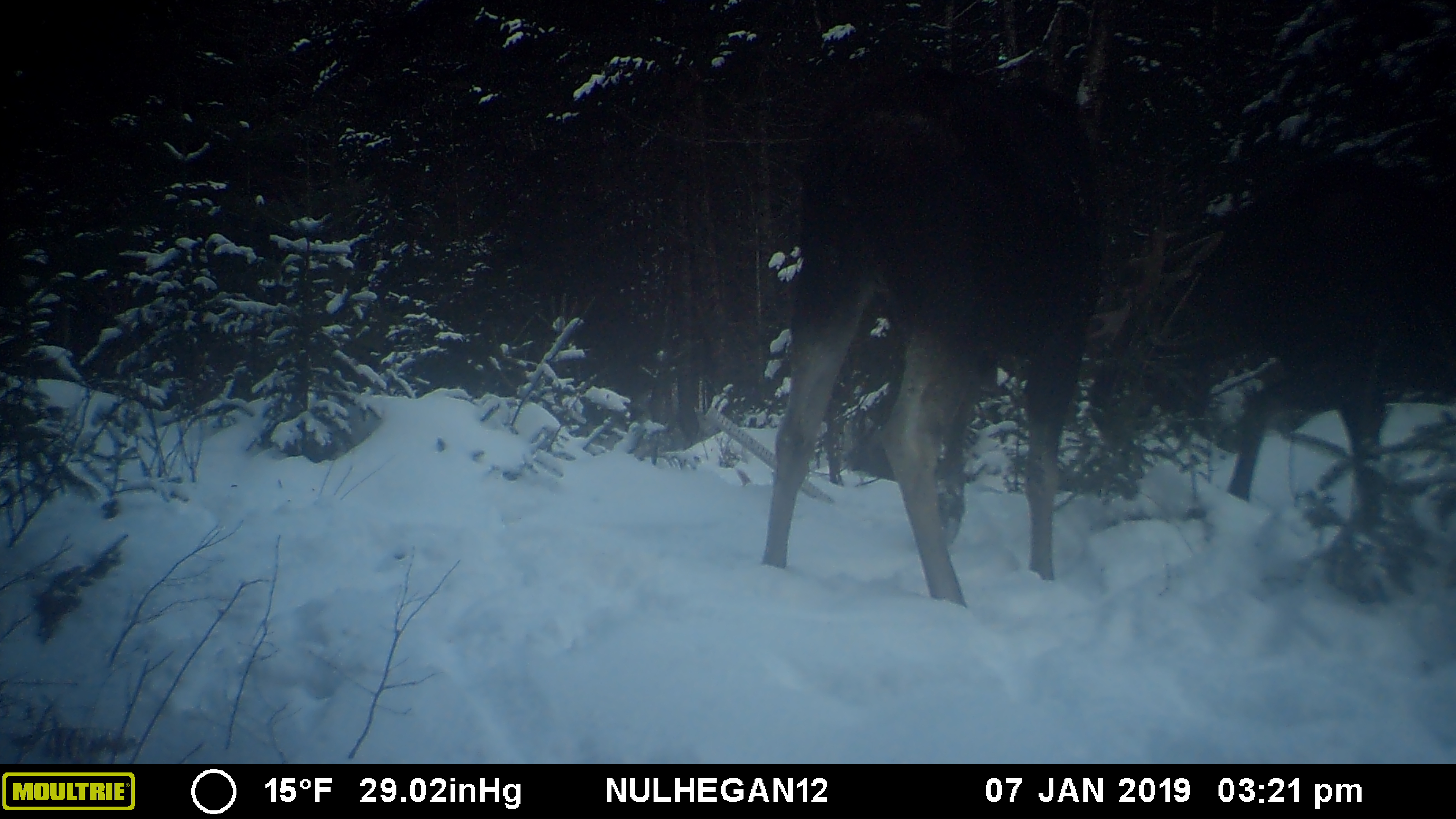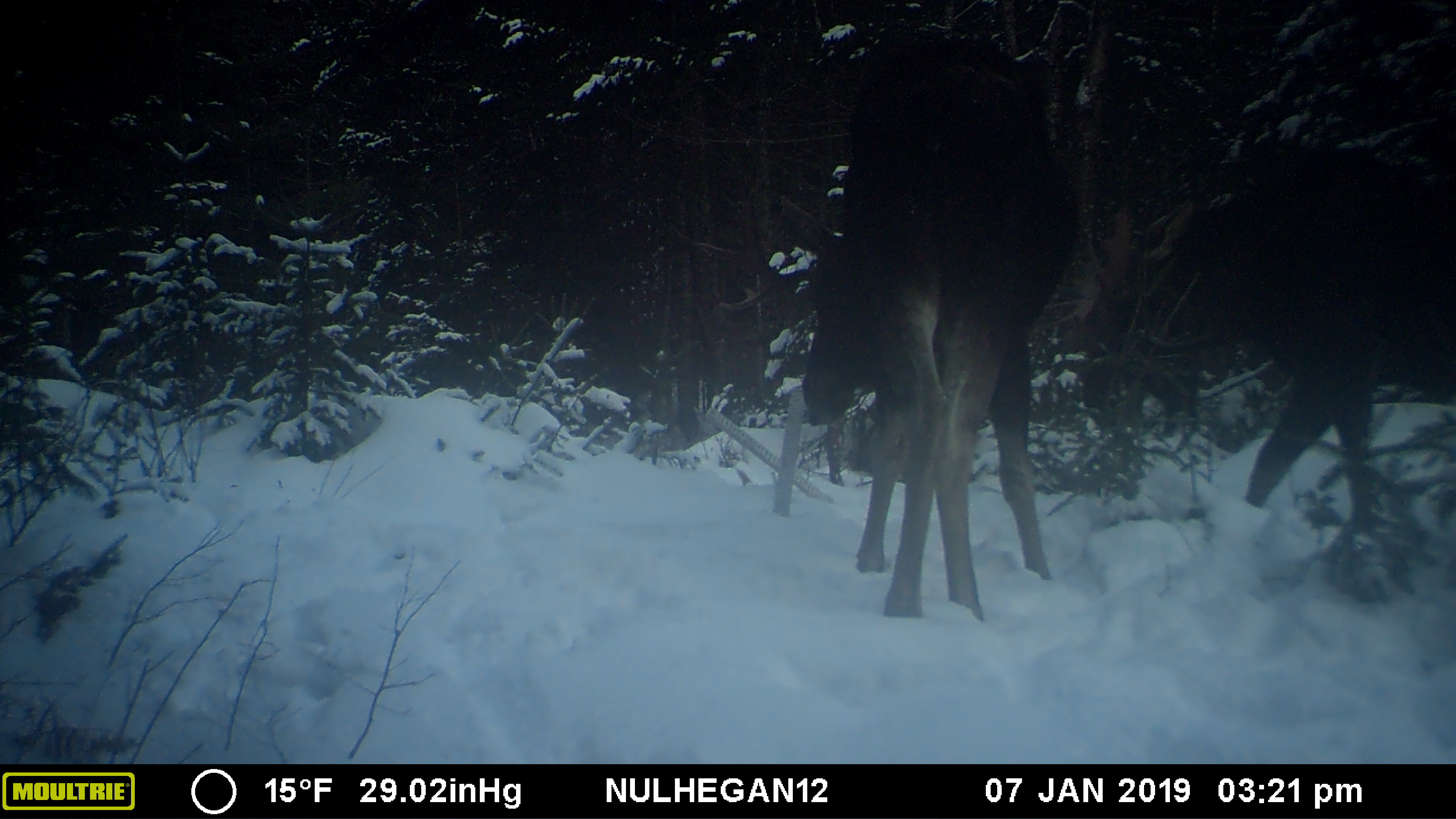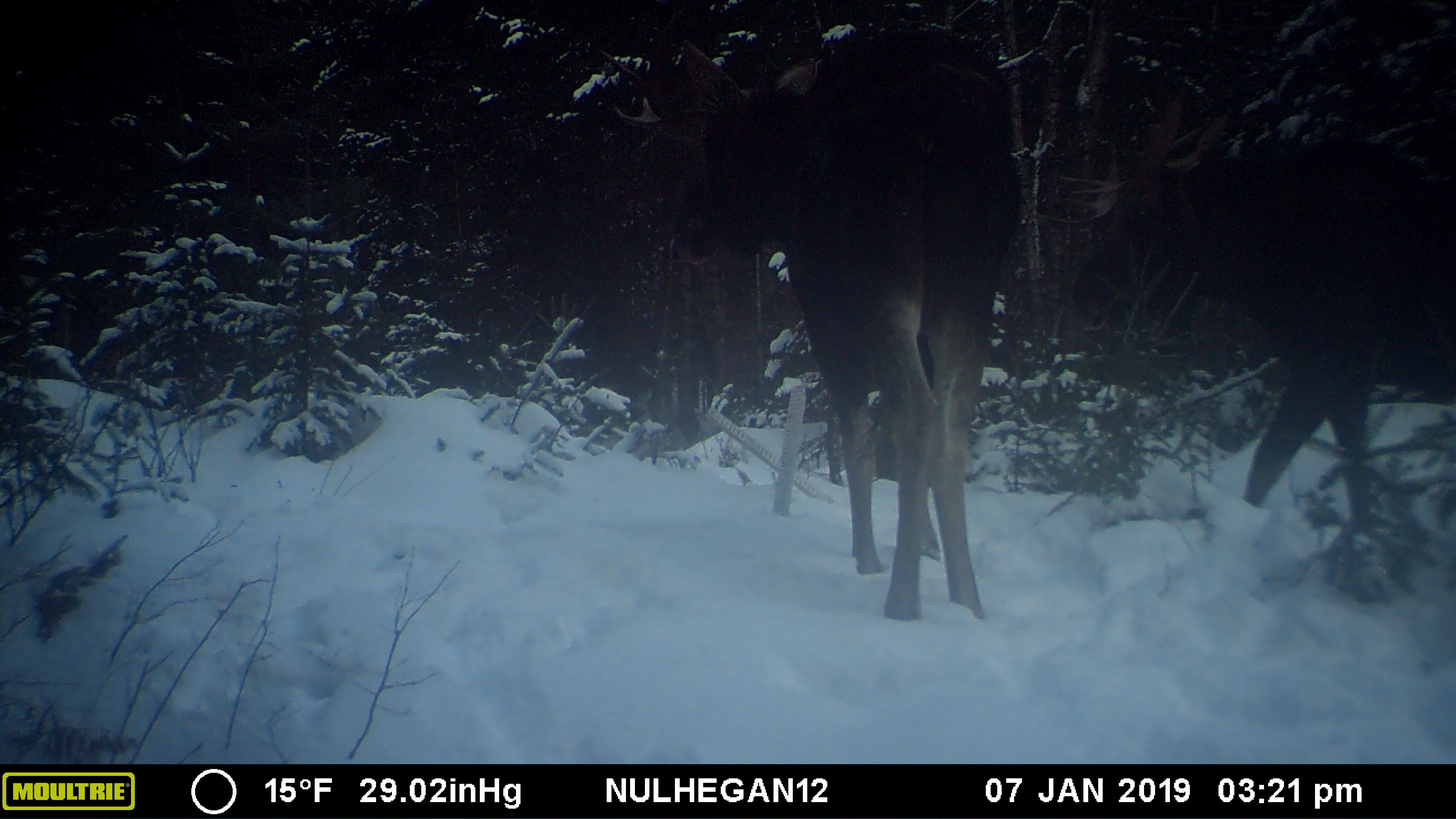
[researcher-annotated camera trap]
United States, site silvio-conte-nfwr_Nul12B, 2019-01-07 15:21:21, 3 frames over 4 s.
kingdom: Animalia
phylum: Chordata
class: Mammalia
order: Artiodactyla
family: Cervidae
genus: Alces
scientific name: Alces alces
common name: moose